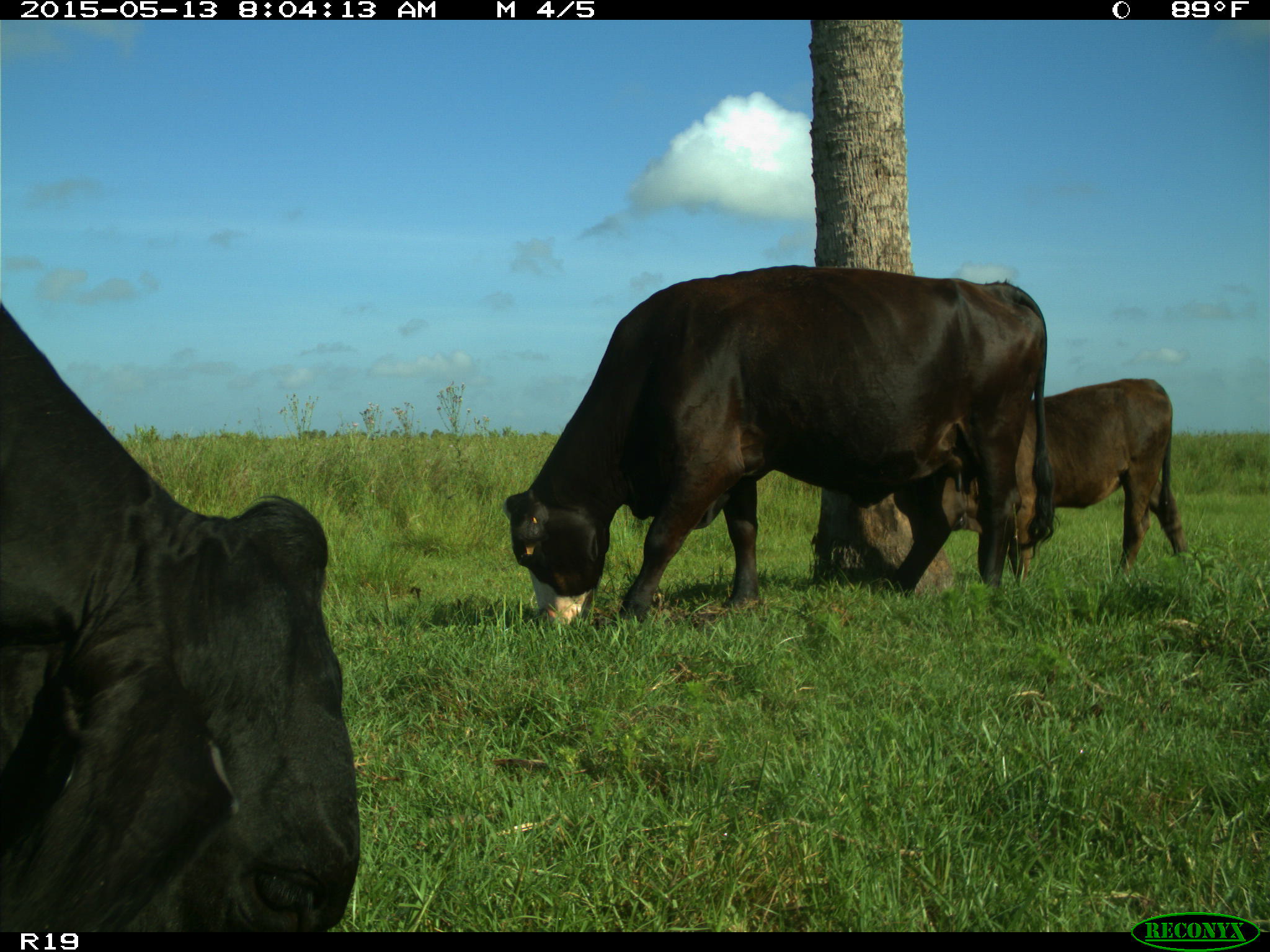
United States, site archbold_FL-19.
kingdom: Animalia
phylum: Chordata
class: Mammalia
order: Artiodactyla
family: Bovidae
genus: Bos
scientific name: Bos taurus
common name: domestic cow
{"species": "Bos taurus (domestic cow)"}